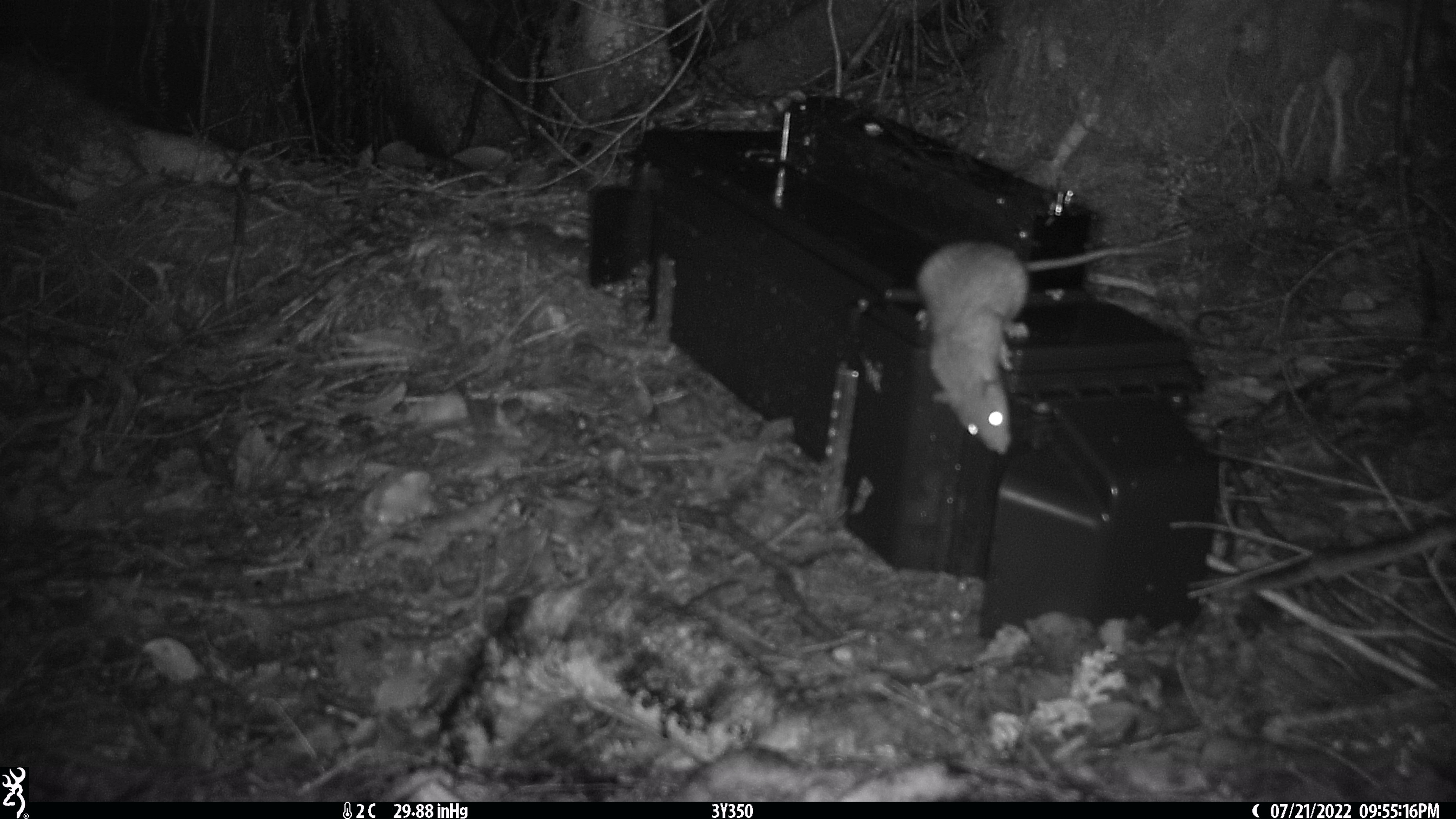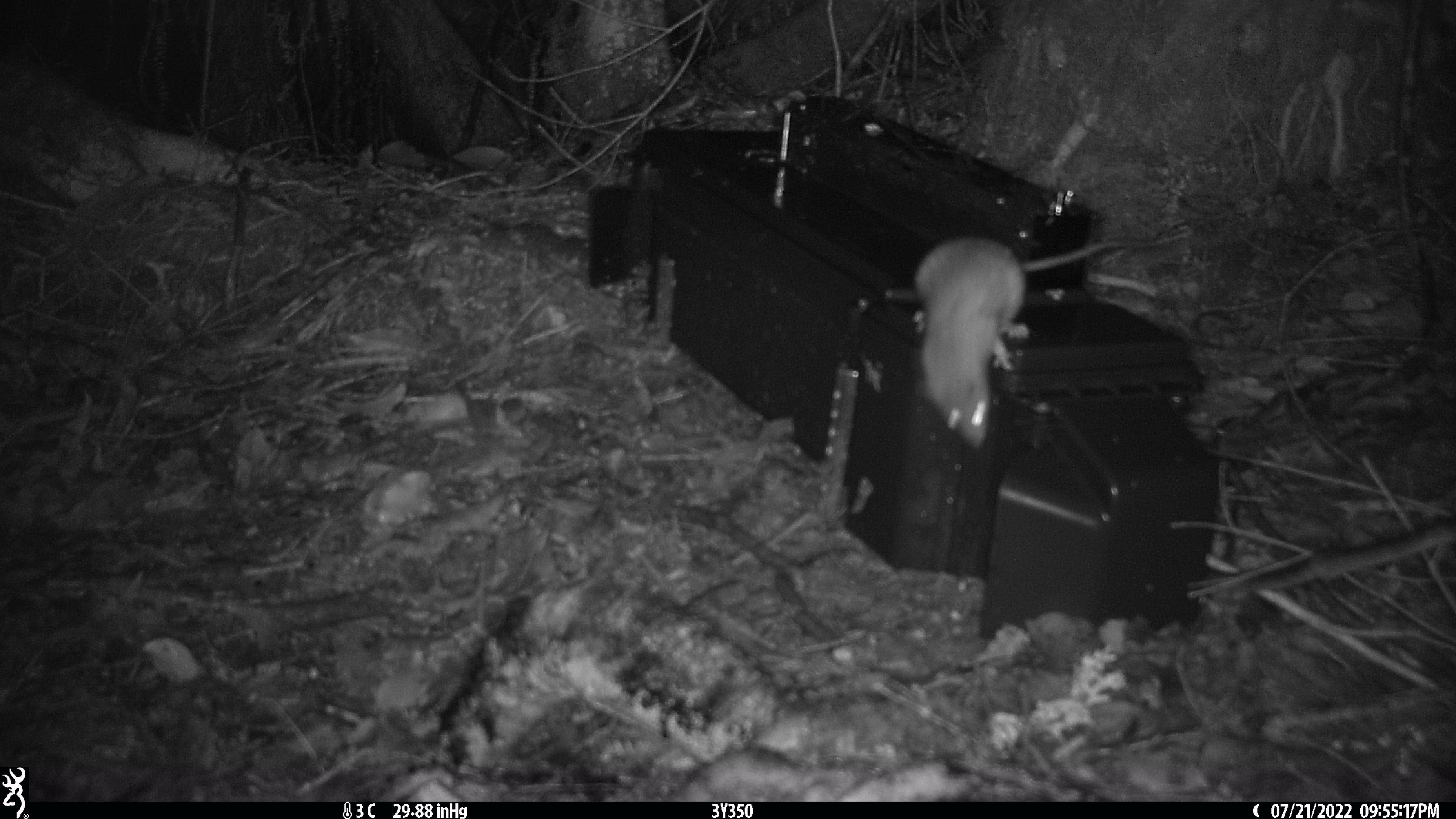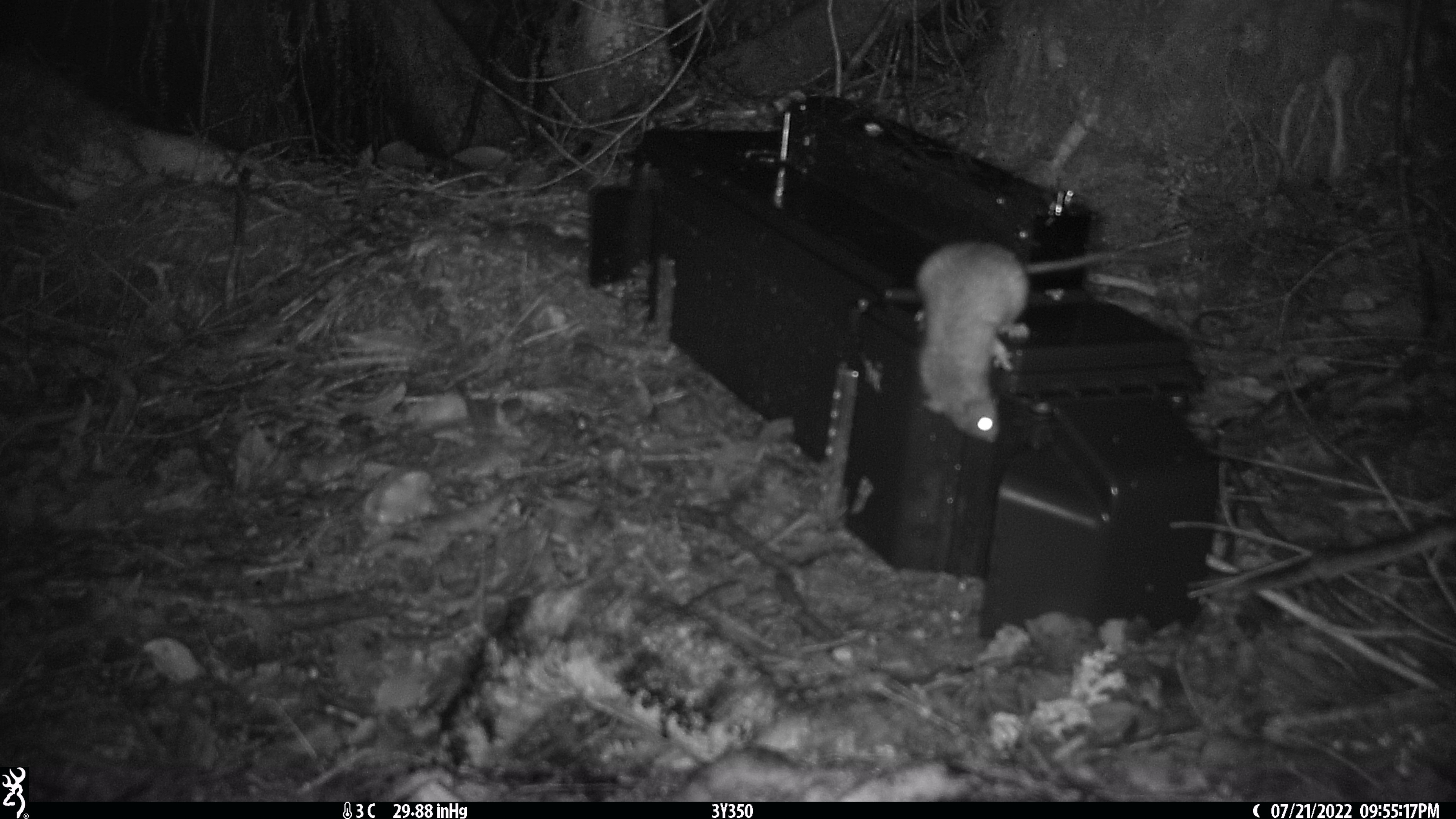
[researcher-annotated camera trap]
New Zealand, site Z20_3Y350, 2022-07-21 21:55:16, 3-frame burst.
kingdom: Animalia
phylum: Chordata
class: Mammalia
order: Rodentia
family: Muridae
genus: Rattus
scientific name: Rattus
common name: rat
Rat (Rattus).